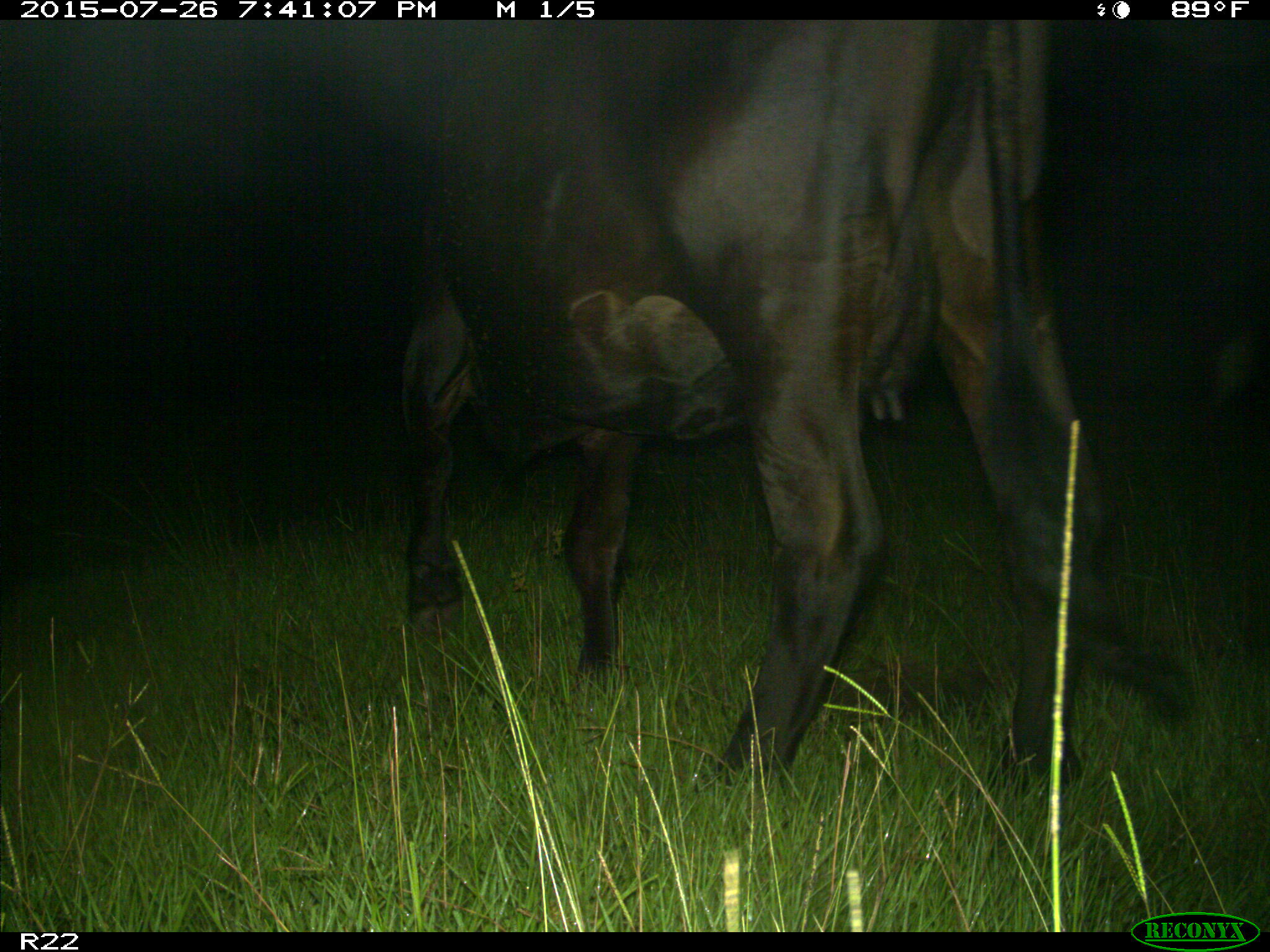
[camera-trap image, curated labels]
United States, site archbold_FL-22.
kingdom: Animalia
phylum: Chordata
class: Mammalia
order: Artiodactyla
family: Bovidae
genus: Bos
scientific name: Bos taurus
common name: domestic cow